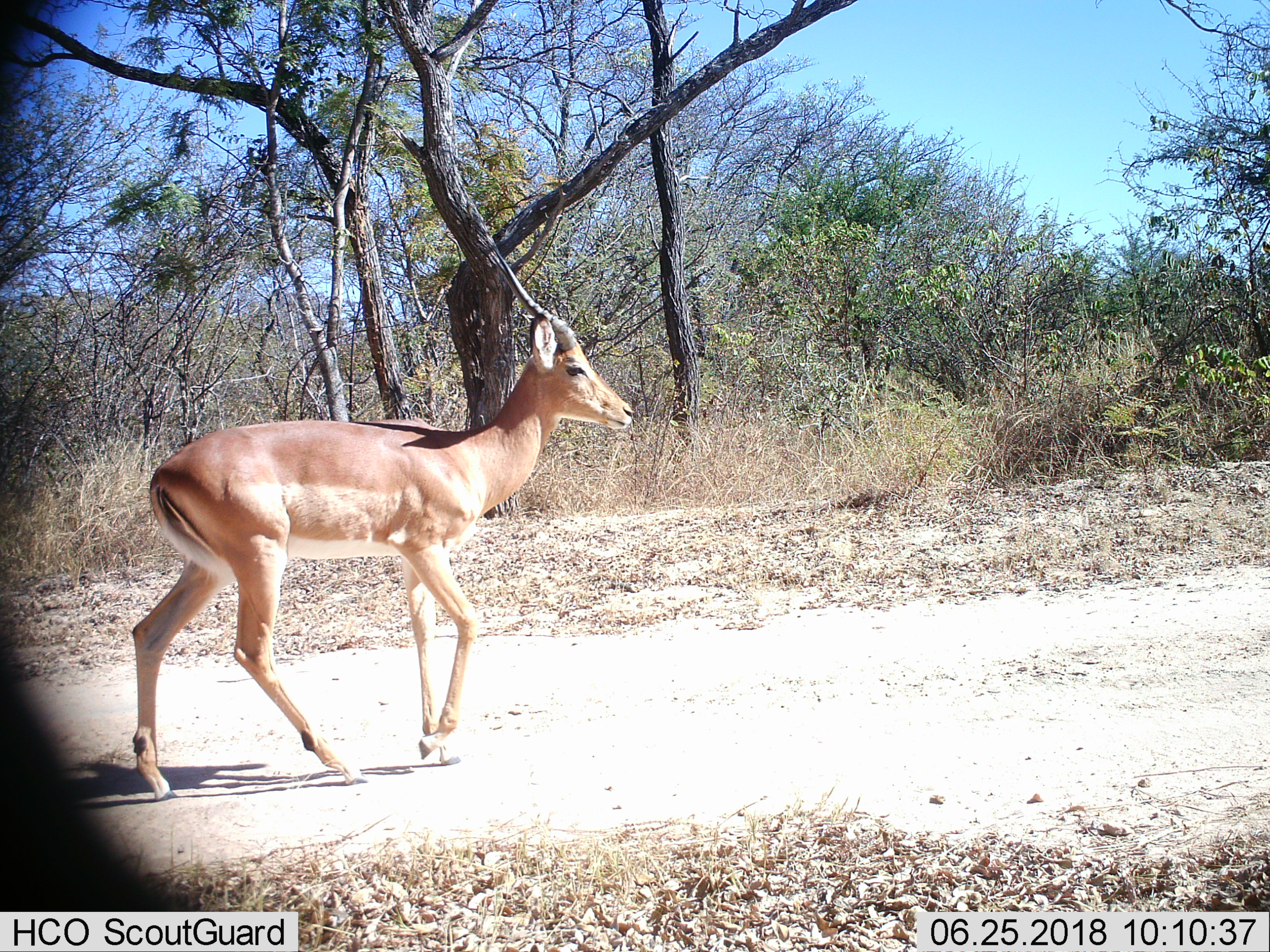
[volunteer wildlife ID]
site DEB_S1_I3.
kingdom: Animalia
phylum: Chordata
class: Mammalia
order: Artiodactyla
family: Bovidae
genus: Aepyceros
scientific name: Aepyceros melampus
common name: impala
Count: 1.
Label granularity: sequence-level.